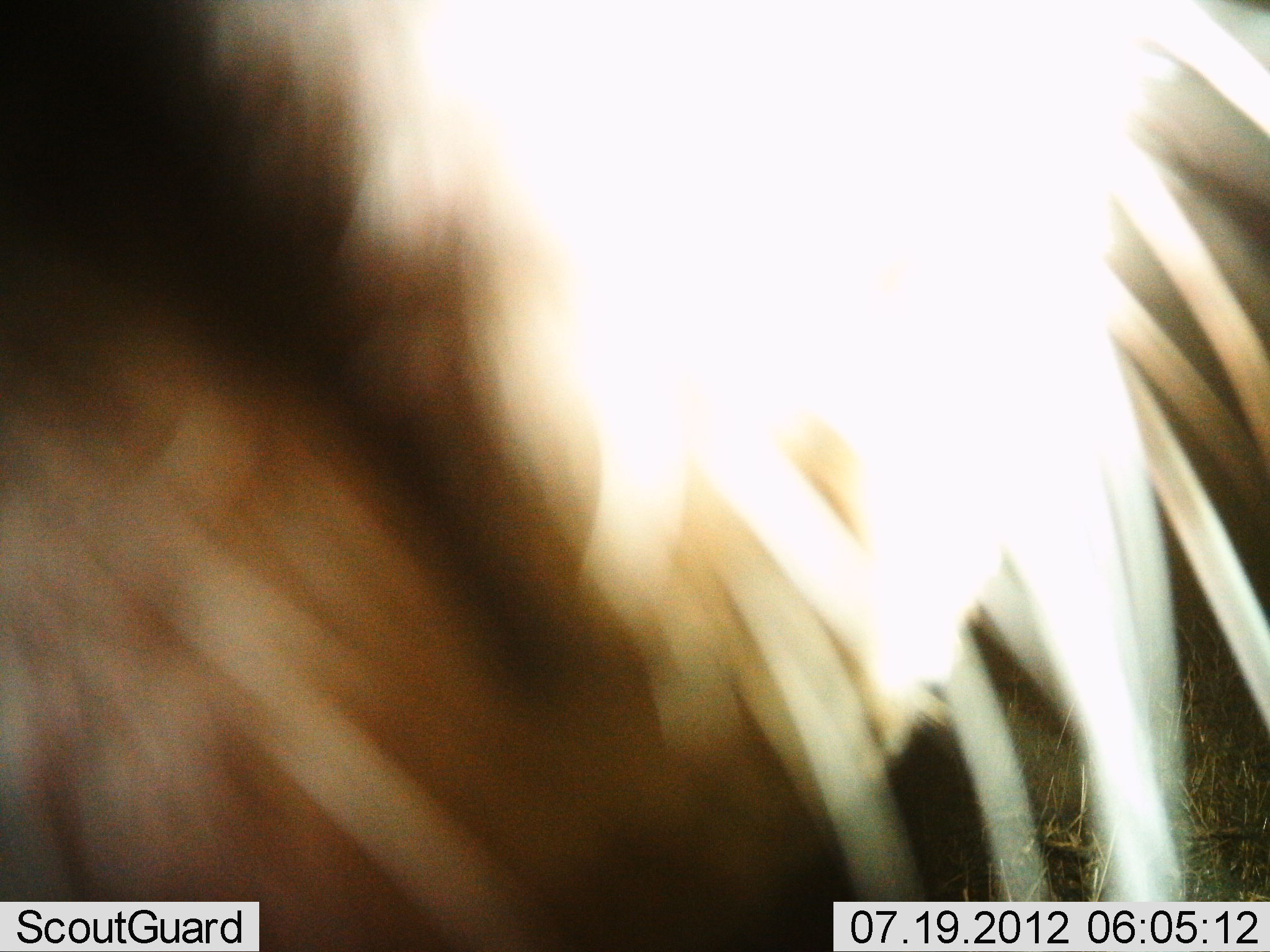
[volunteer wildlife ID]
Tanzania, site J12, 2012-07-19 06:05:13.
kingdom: Animalia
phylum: Chordata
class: Mammalia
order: Artiodactyla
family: Bovidae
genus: Connochaetes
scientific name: Connochaetes taurinus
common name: blue wildebeest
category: wildebeest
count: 1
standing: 100%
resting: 0%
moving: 0%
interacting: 0%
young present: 0%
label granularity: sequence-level